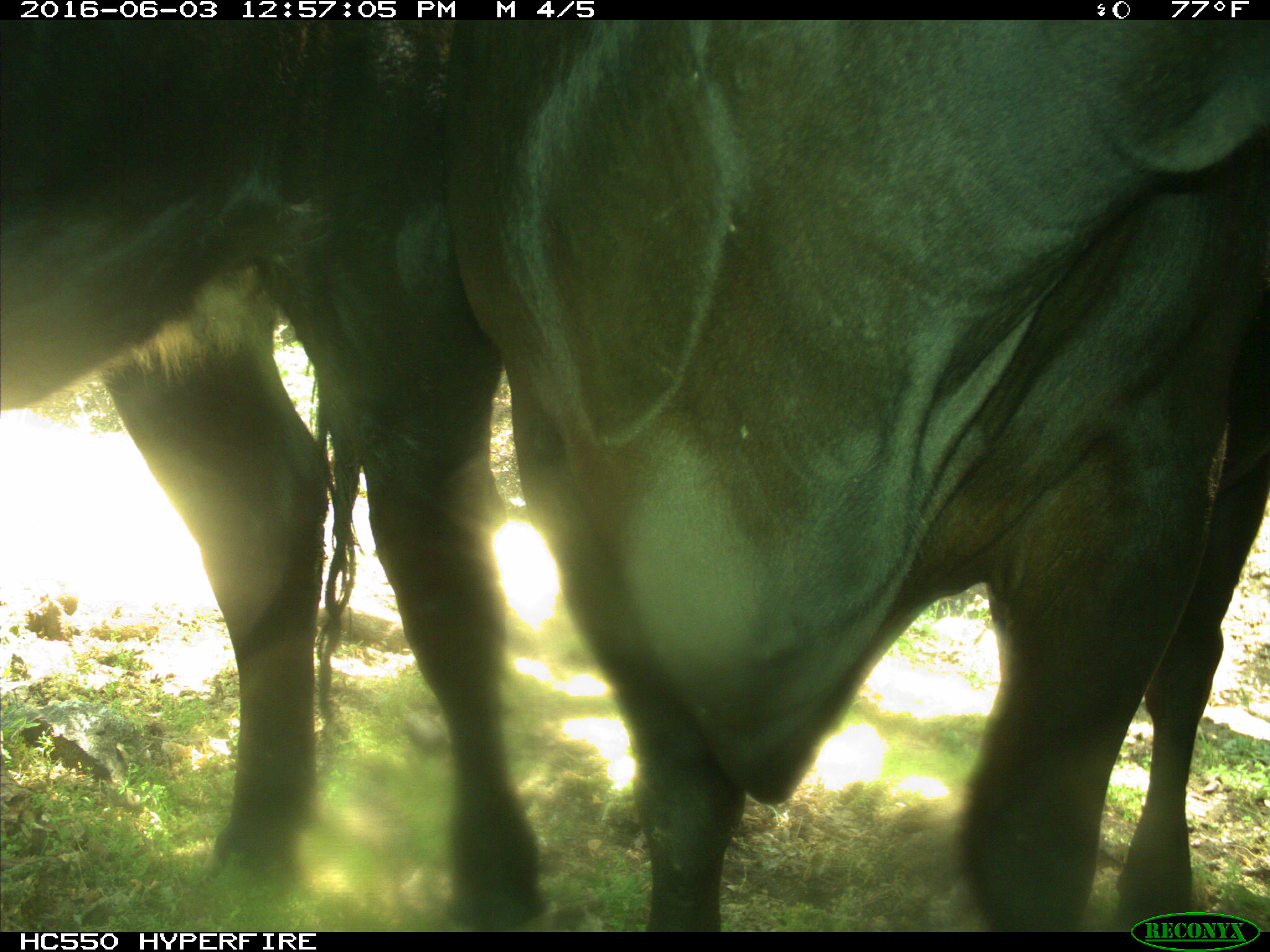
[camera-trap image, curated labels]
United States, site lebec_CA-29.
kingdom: Animalia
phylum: Chordata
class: Mammalia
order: Artiodactyla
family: Bovidae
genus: Bos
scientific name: Bos taurus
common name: domestic cow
Bos taurus (domestic cow).